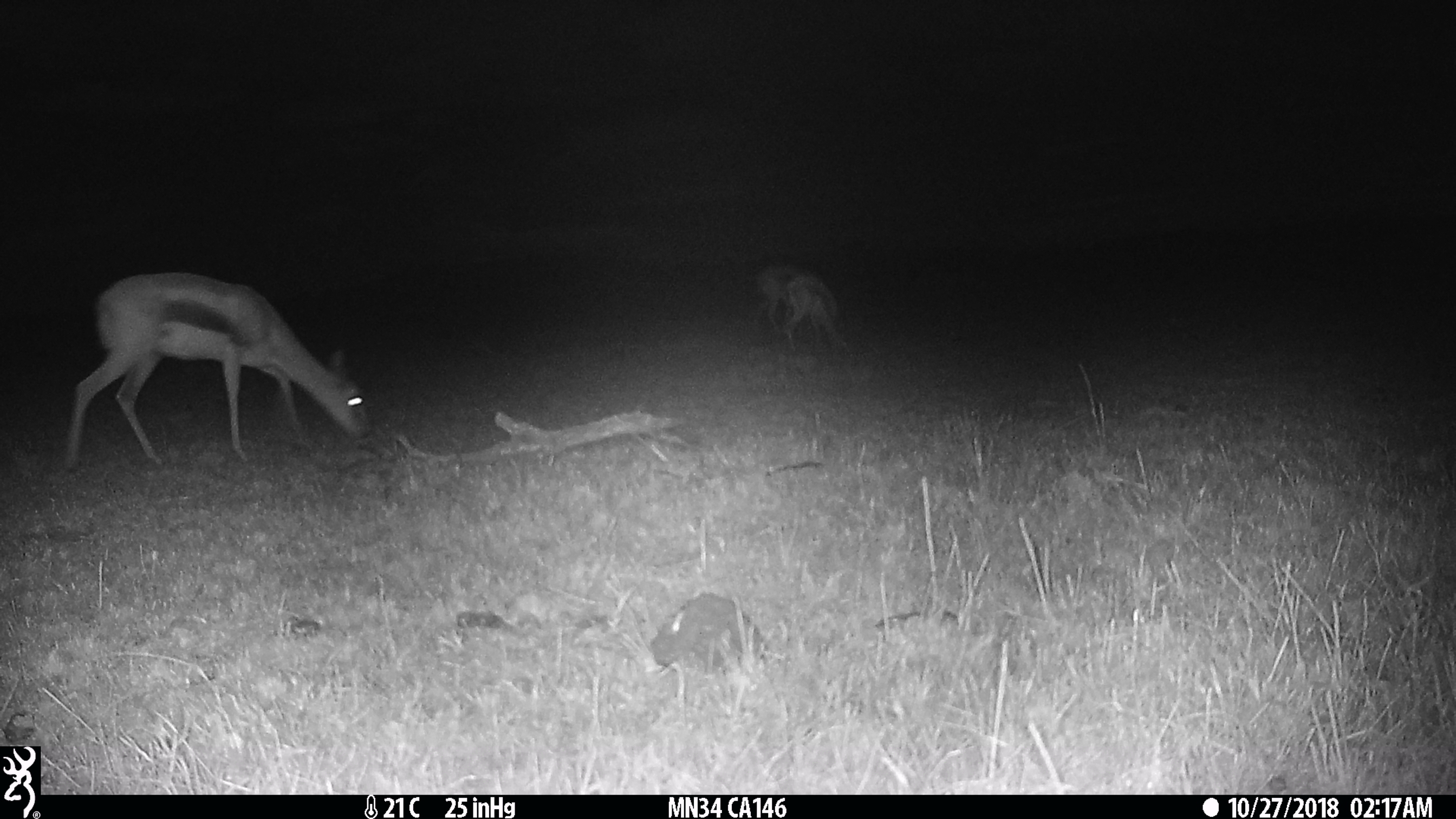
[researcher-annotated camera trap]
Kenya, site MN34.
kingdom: Animalia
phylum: Chordata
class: Mammalia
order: Artiodactyla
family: Bovidae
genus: Eudorcas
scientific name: Eudorcas thomsonii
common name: thomon's gazelle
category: gazelle thomsons